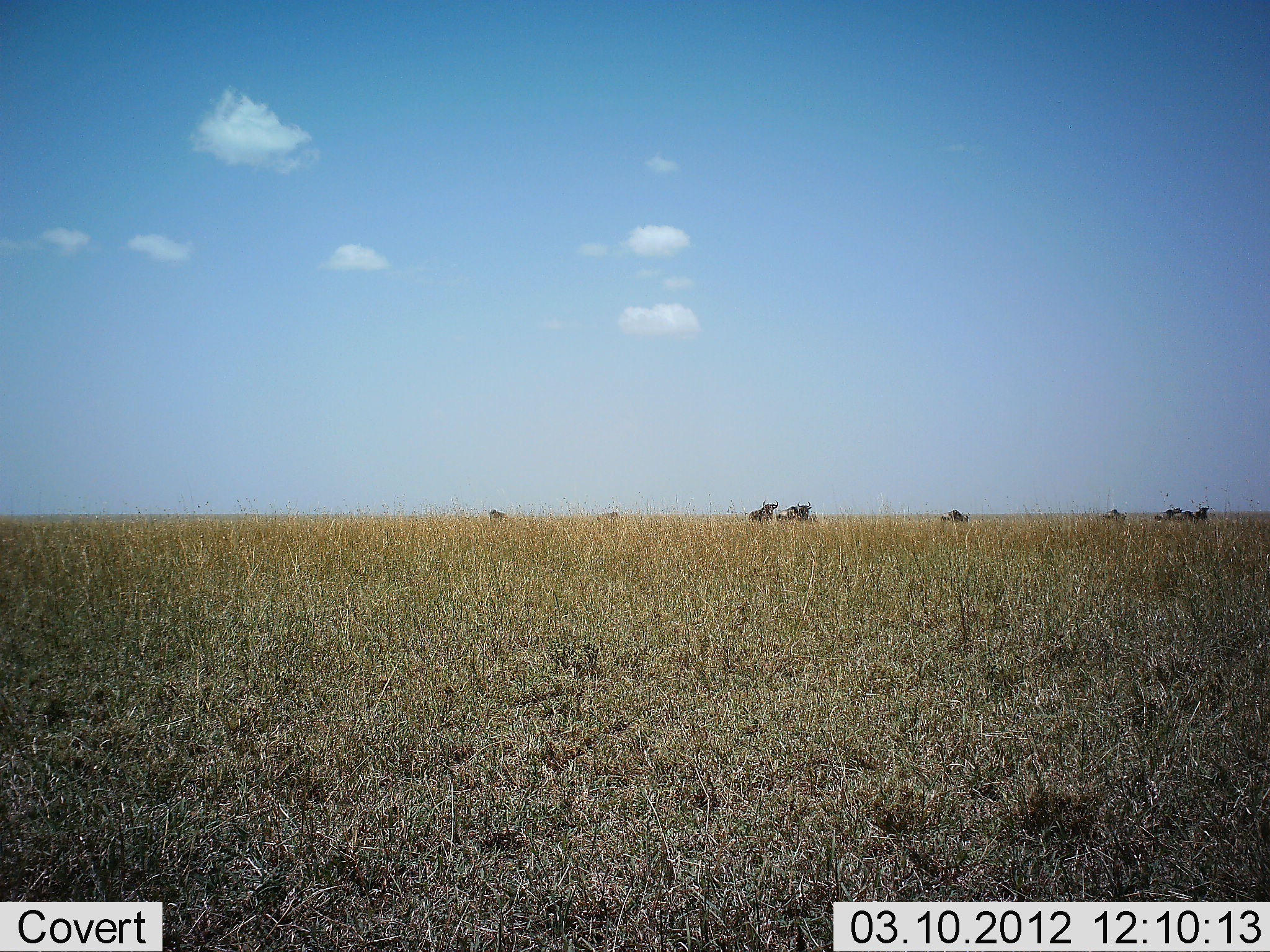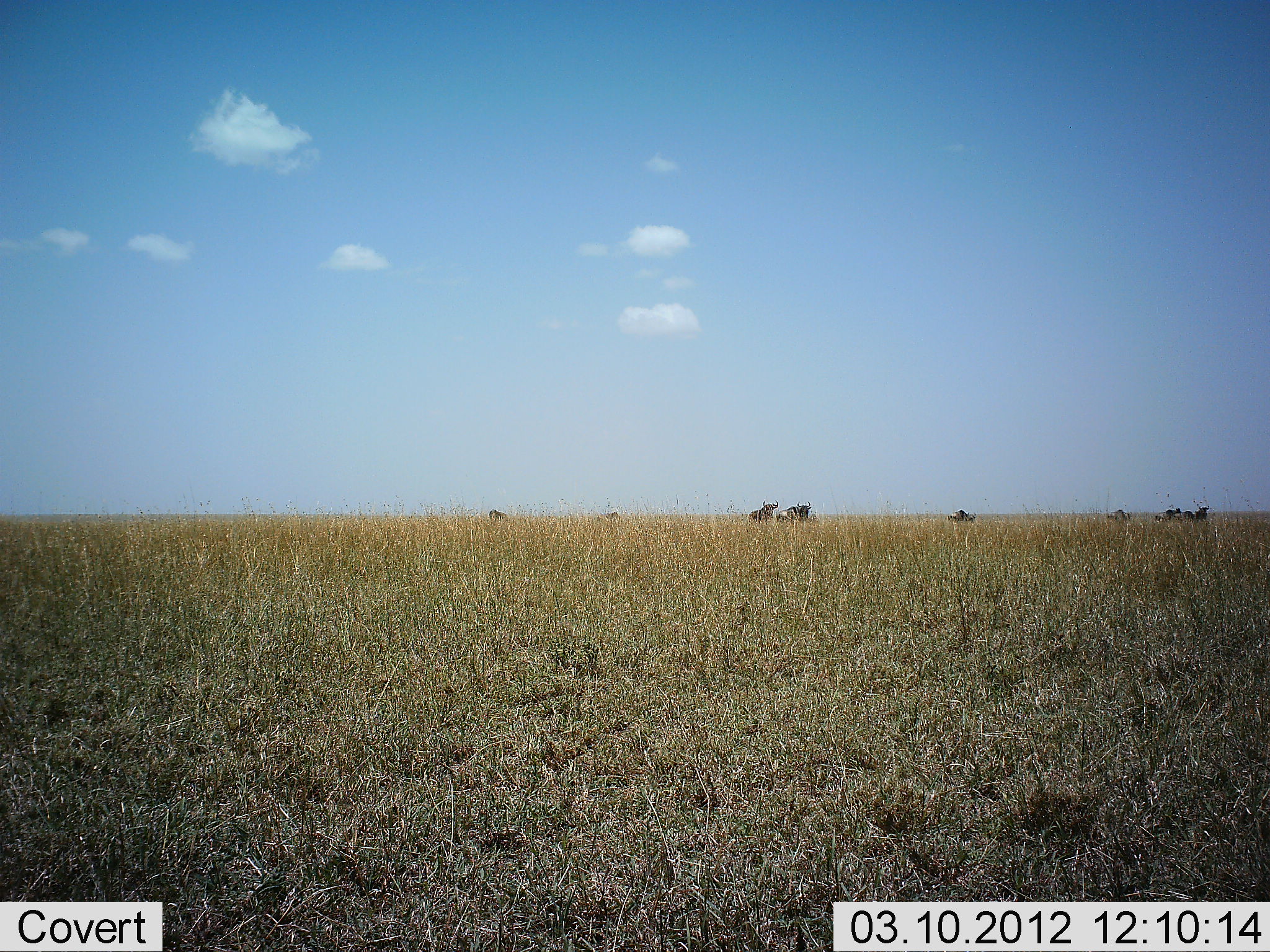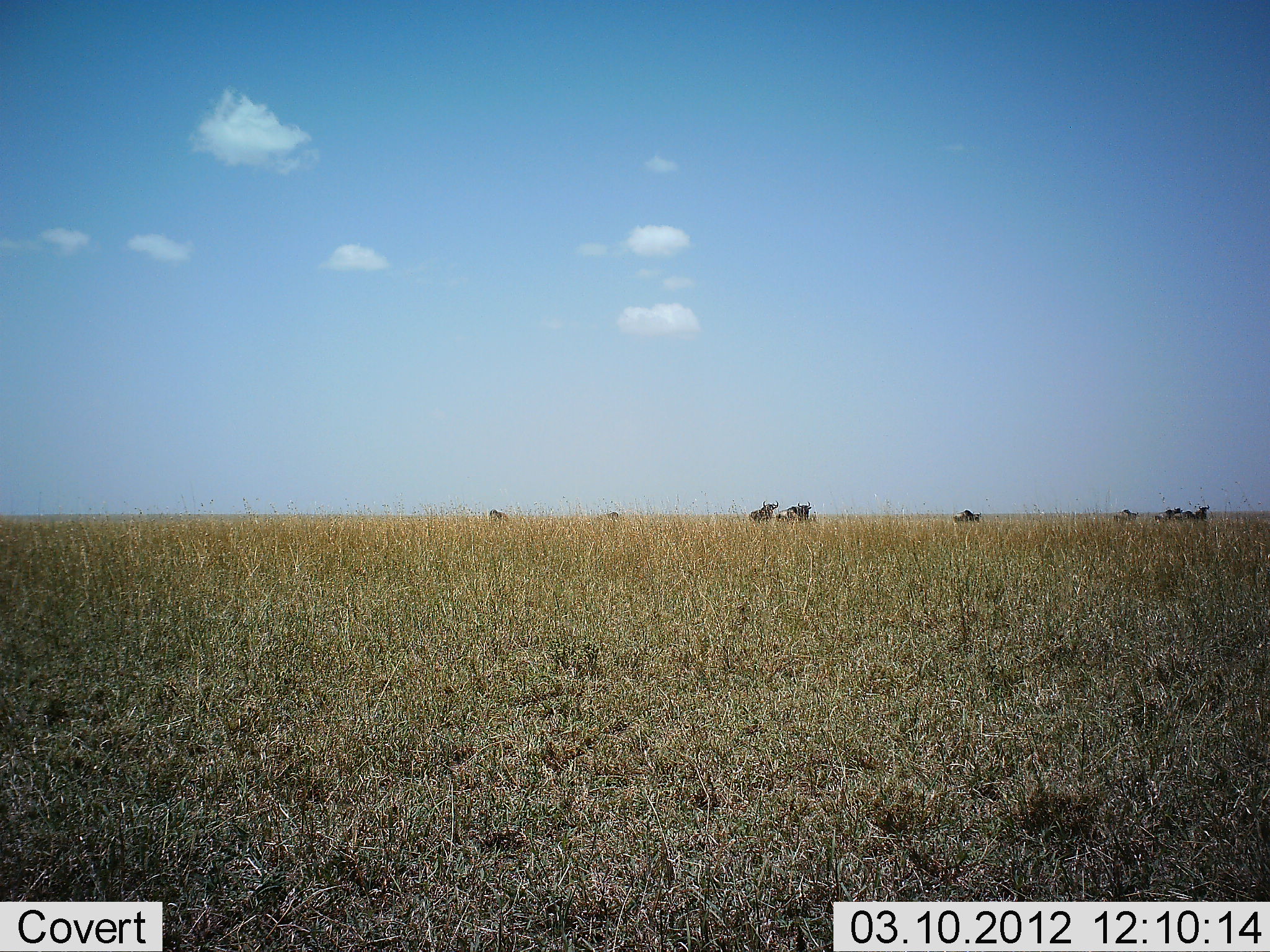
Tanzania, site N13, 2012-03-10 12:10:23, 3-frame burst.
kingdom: Animalia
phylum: Chordata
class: Mammalia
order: Artiodactyla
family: Bovidae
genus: Connochaetes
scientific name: Connochaetes taurinus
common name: blue wildebeest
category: wildebeest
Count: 7.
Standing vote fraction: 69%.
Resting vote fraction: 6%.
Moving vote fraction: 38%.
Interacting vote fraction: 0%.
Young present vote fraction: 6%.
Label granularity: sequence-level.